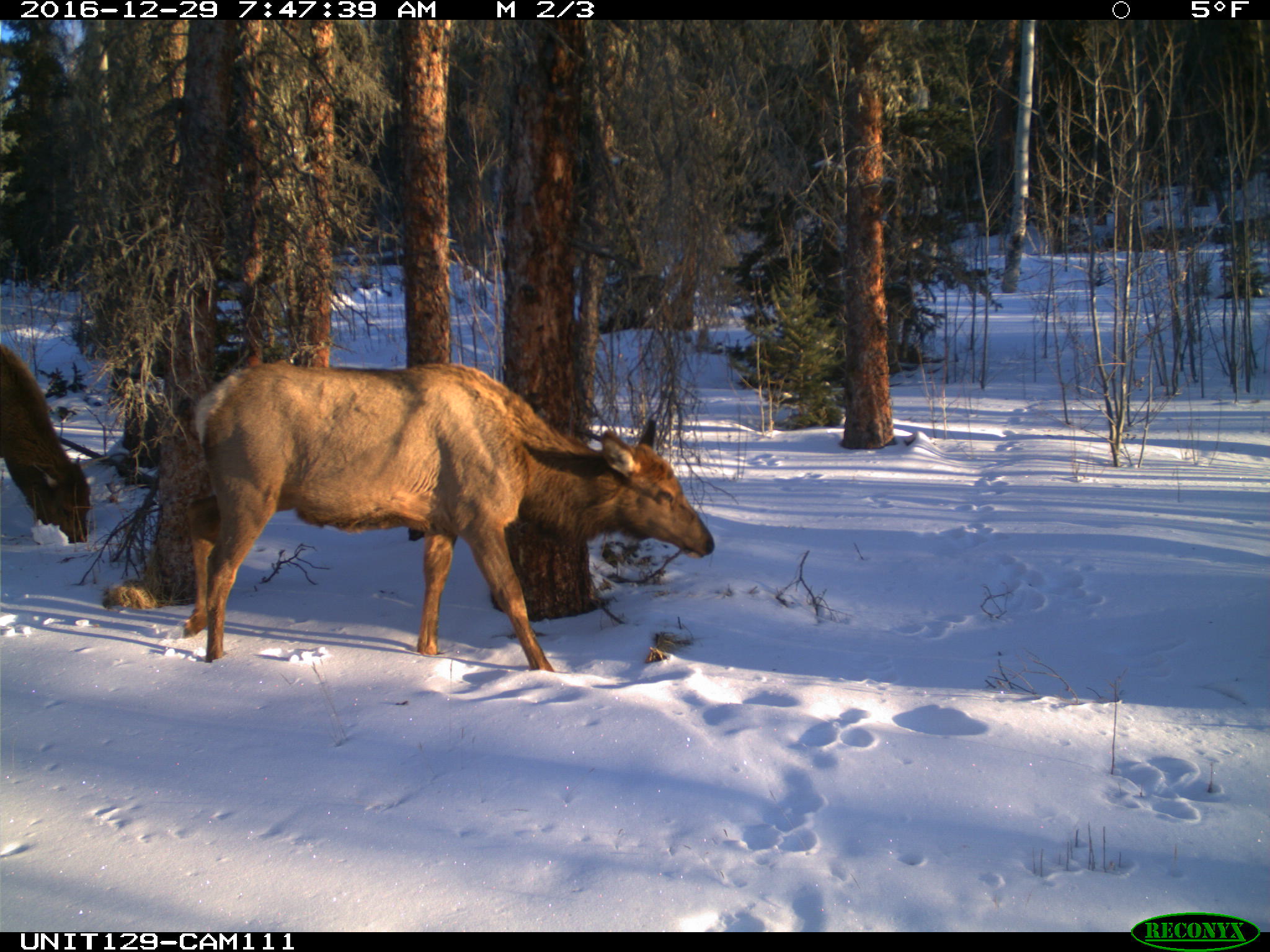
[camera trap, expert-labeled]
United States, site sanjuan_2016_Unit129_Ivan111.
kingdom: Animalia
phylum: Chordata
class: Mammalia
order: Artiodactyla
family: Cervidae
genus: Cervus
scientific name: Cervus elaphus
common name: red deer